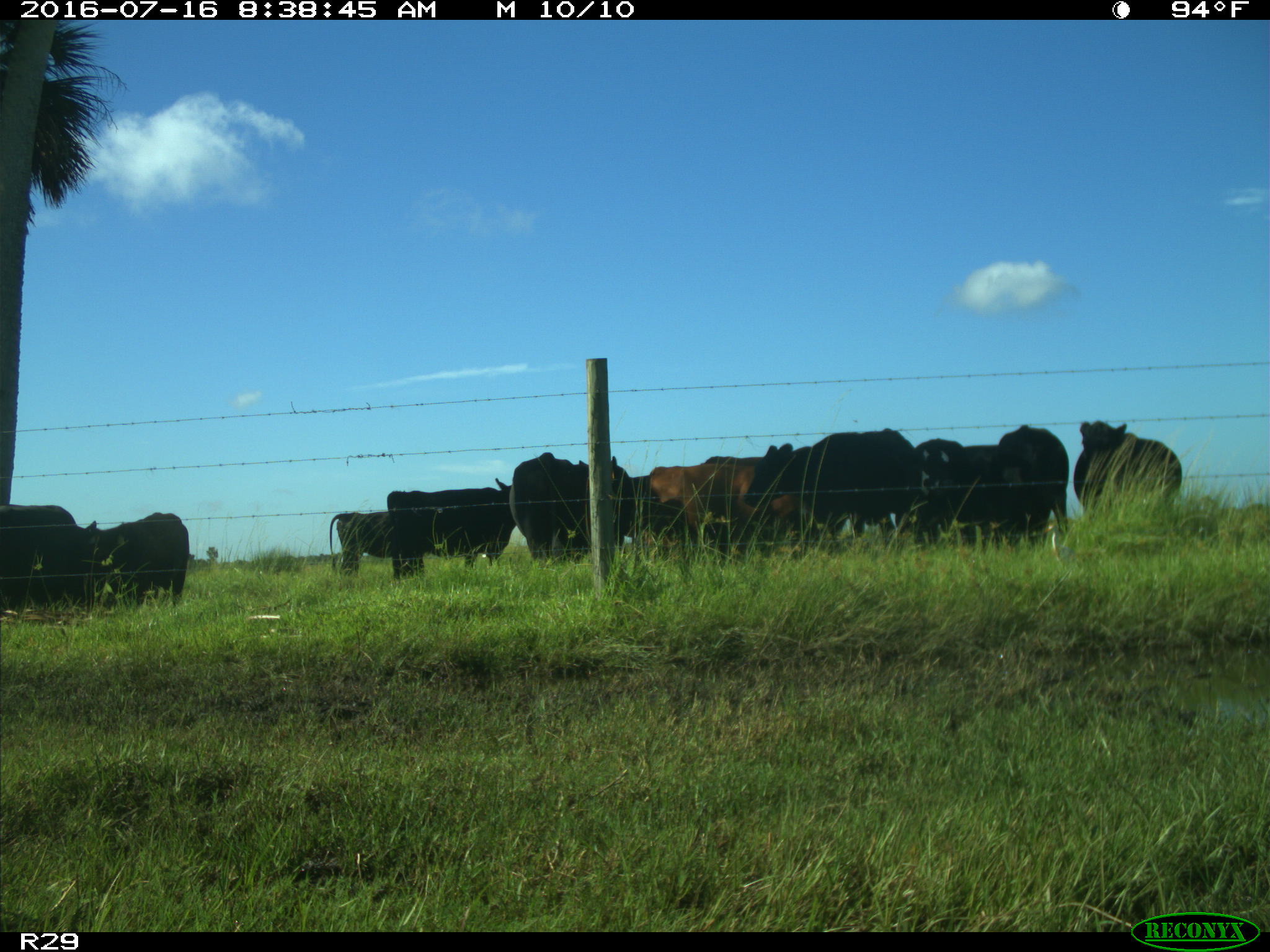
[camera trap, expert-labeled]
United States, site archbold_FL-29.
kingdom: Animalia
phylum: Chordata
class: Mammalia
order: Artiodactyla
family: Bovidae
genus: Bos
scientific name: Bos taurus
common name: domestic cow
Bos taurus (domestic cow).